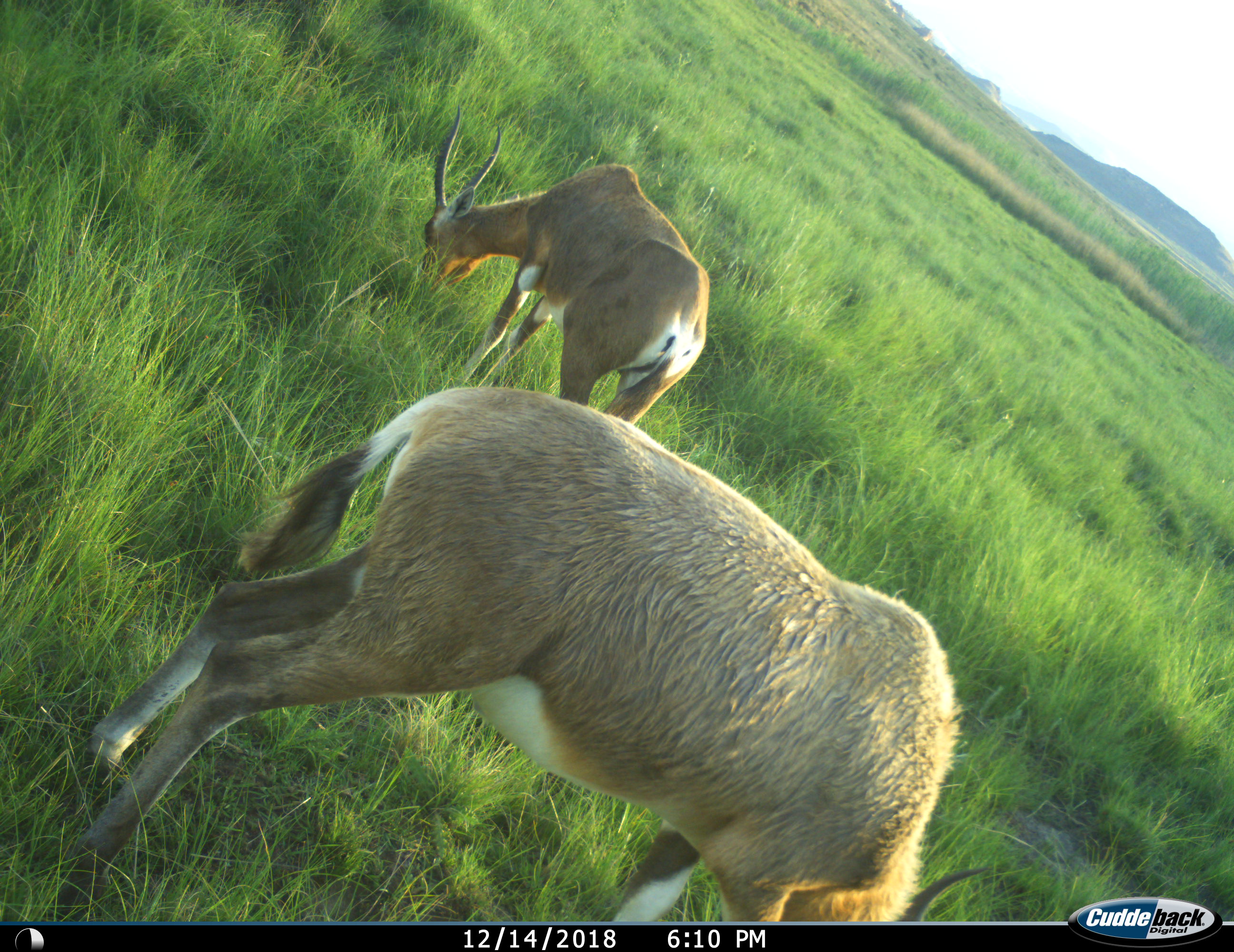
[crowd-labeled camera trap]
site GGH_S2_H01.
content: unidentified animal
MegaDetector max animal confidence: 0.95